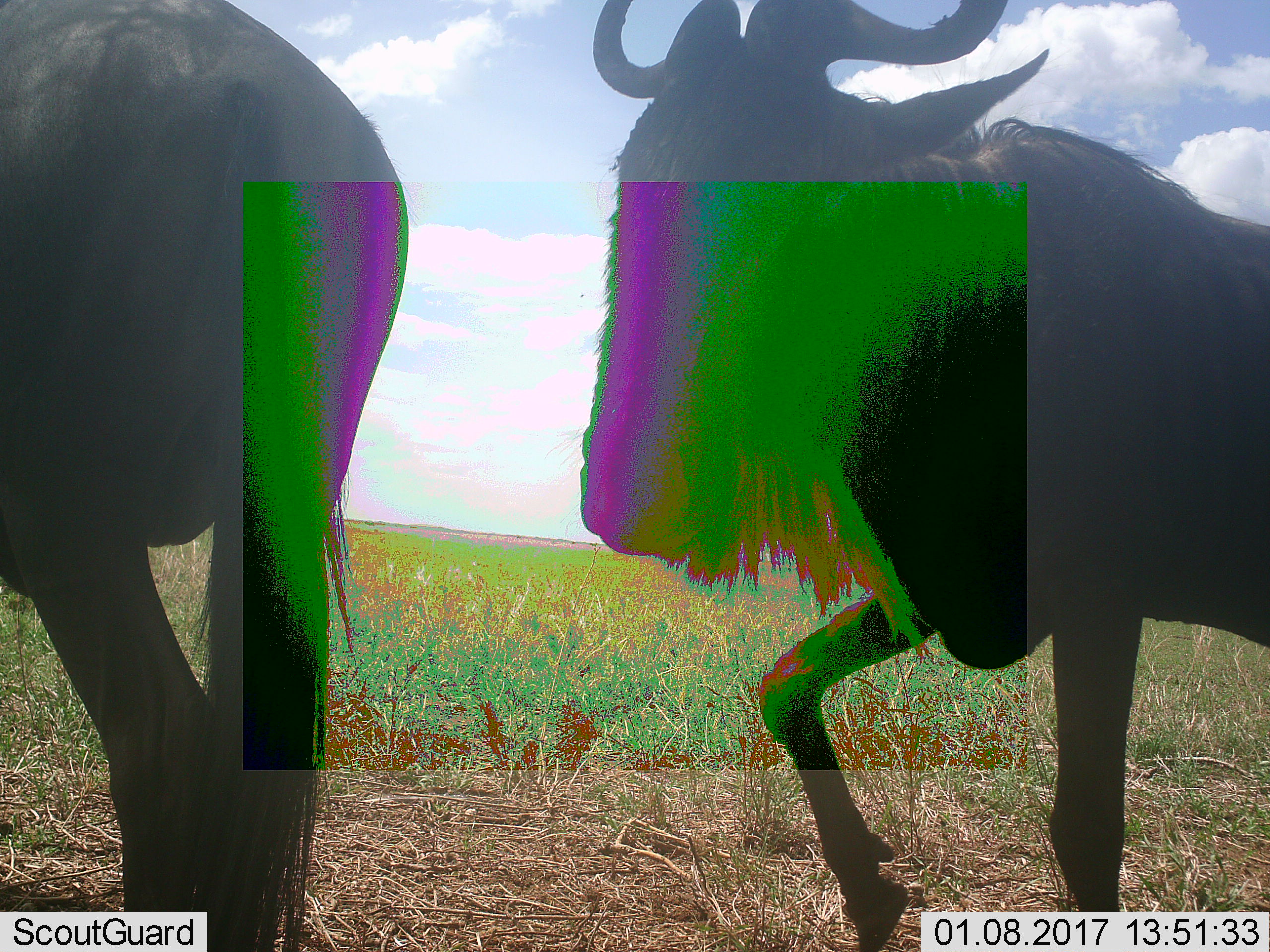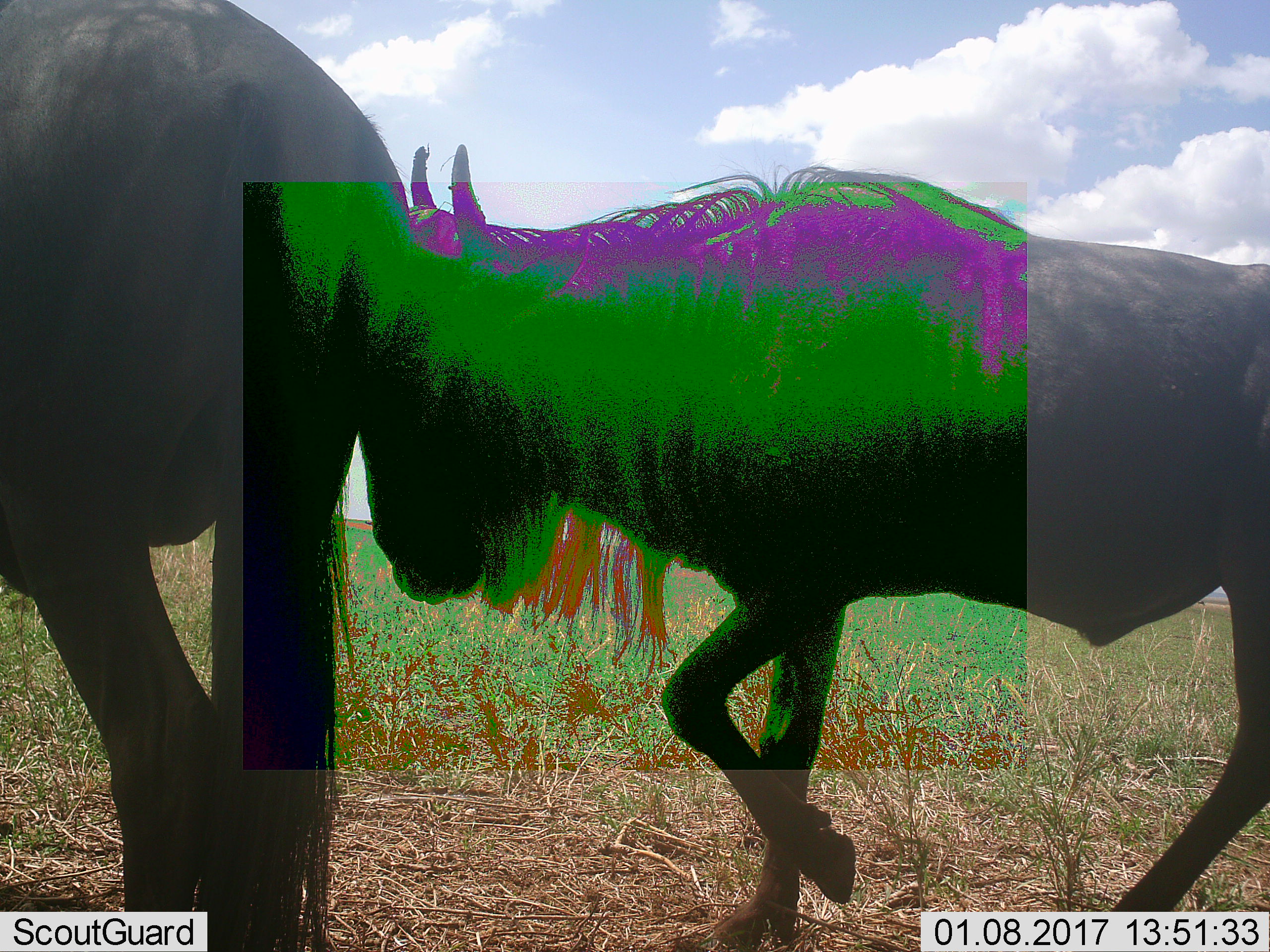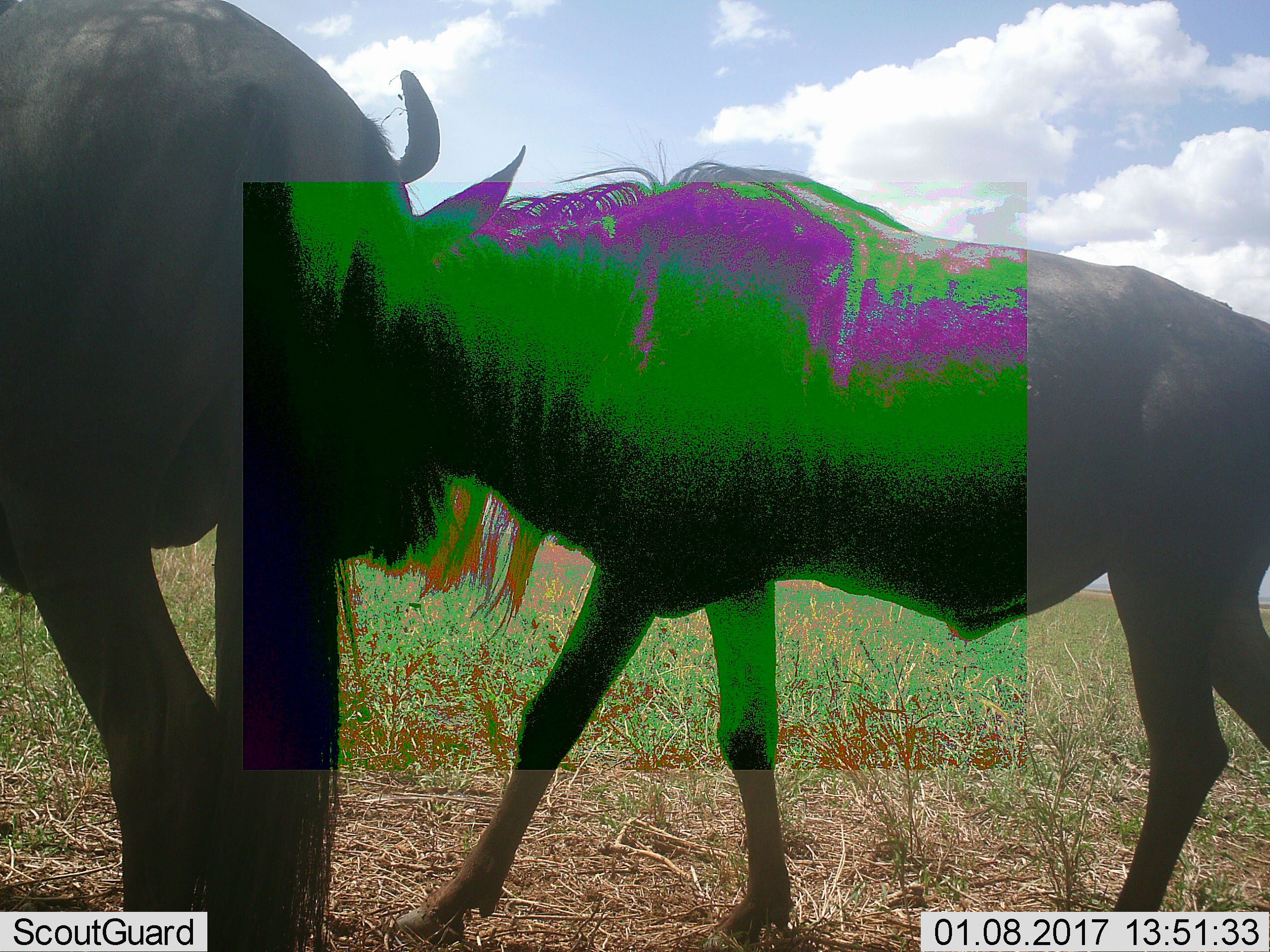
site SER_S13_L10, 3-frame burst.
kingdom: Animalia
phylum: Chordata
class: Mammalia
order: Artiodactyla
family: Bovidae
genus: Connochaetes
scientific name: Connochaetes taurinus taurinus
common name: blue wildebeest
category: wildebeestblue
Wildebeestblue (blue wildebeest) (Connochaetes taurinus taurinus), count 2. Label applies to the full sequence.